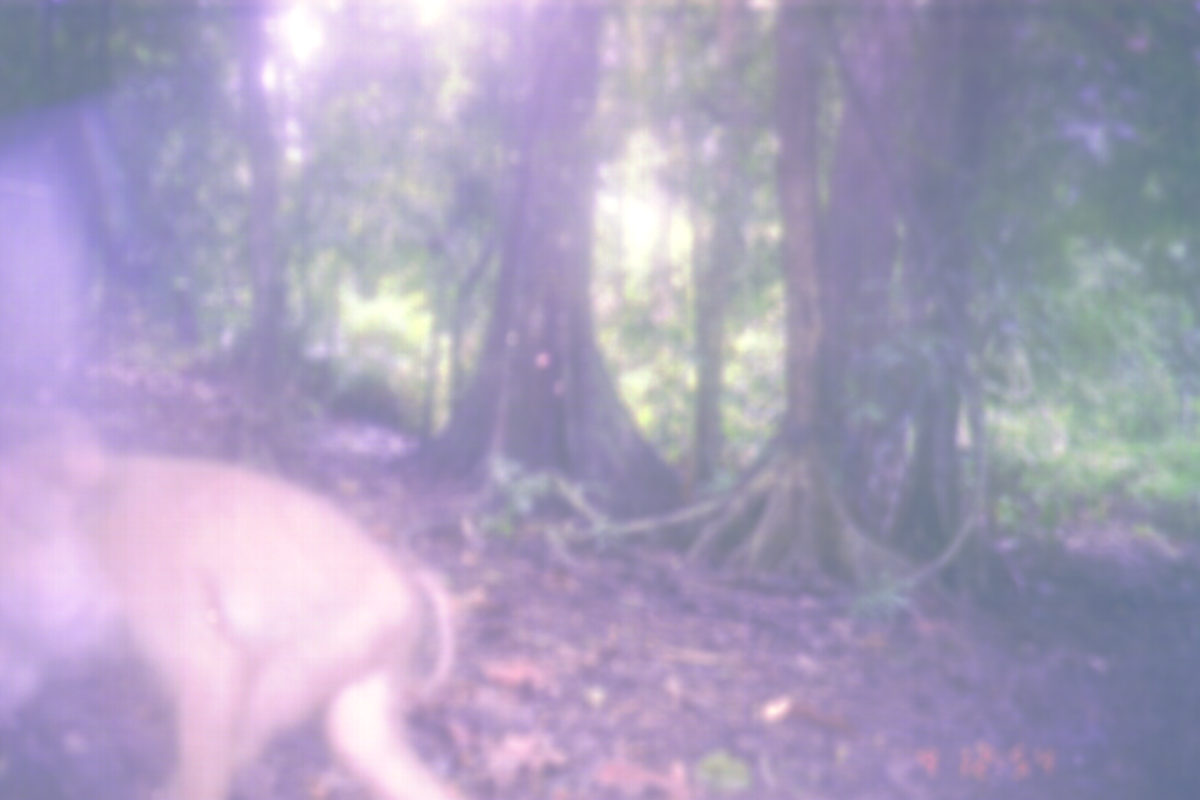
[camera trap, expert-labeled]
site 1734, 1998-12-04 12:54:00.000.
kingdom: Animalia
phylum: Chordata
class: Mammalia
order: Primates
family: Cercopithecidae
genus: Macaca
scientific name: Macaca nemestrina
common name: southern pig-tailed macaque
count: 1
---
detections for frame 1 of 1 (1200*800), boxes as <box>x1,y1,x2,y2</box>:
macaca nemestrina: <box>0,404,462,798</box>